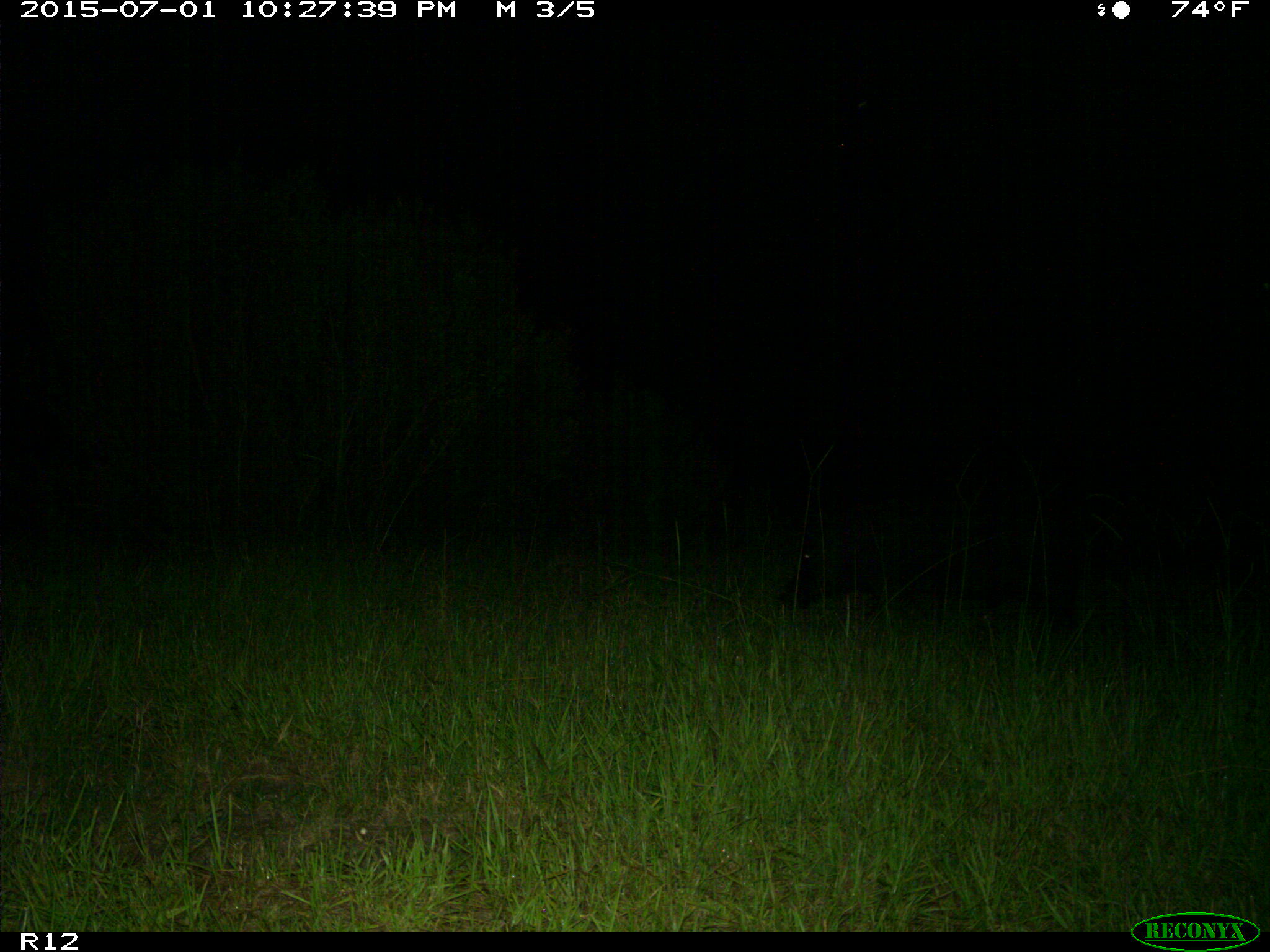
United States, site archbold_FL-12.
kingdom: Animalia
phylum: Chordata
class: Mammalia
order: Artiodactyla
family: Suidae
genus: Sus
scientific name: Sus scrofa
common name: wild boar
Sus scrofa (wild boar).